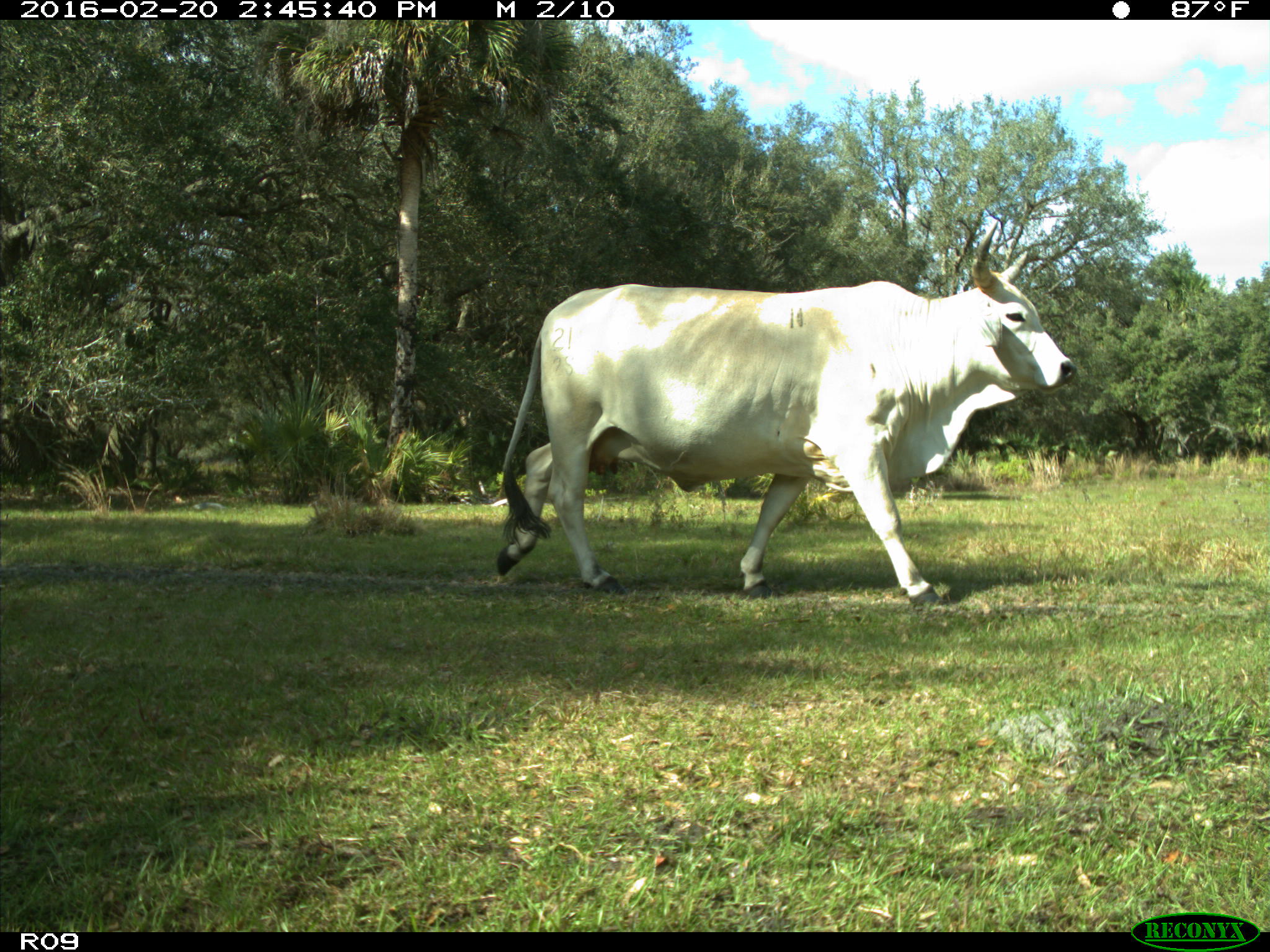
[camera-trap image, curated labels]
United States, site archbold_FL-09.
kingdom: Animalia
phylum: Chordata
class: Mammalia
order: Artiodactyla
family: Bovidae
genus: Bos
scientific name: Bos taurus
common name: domestic cow